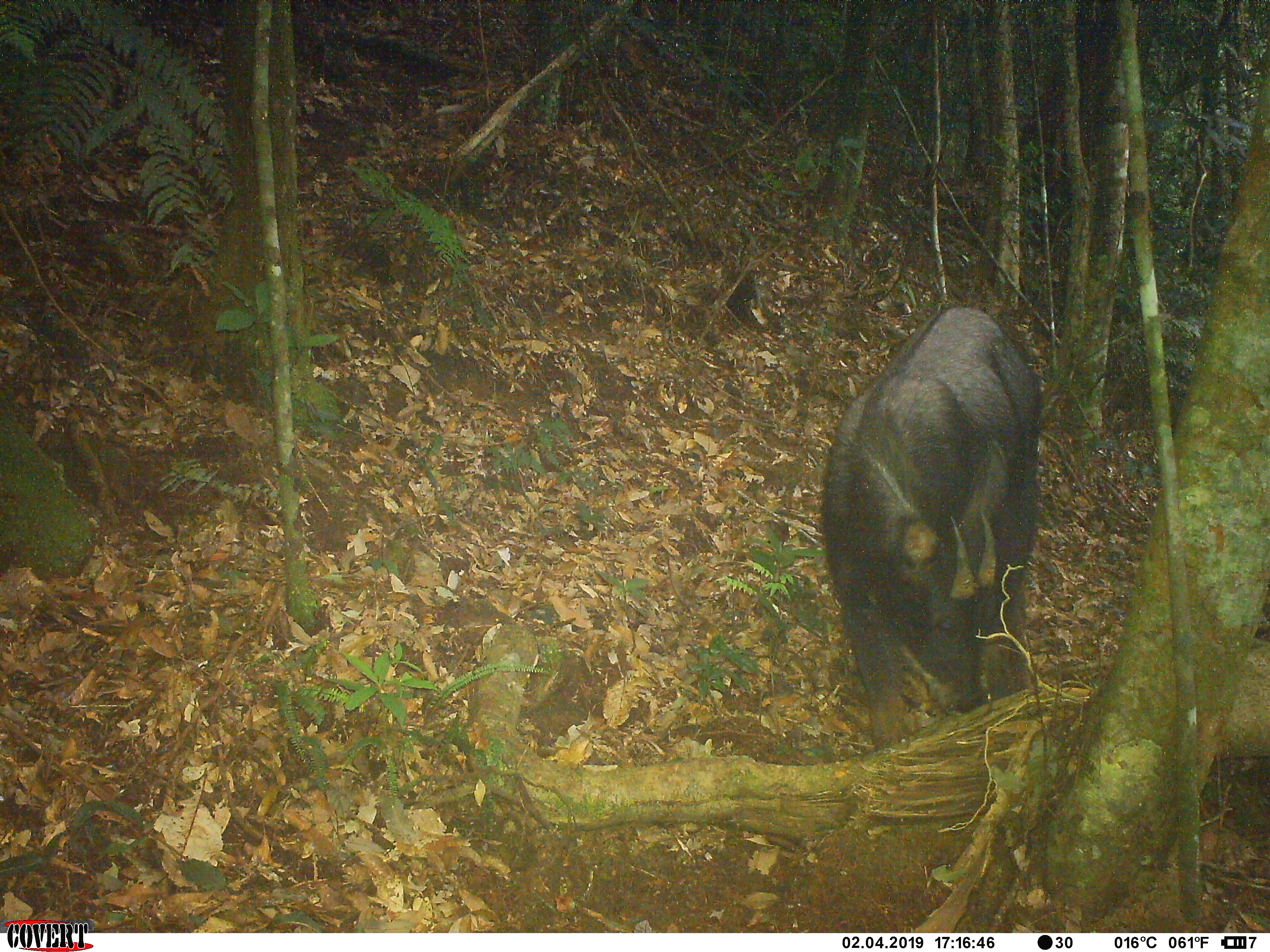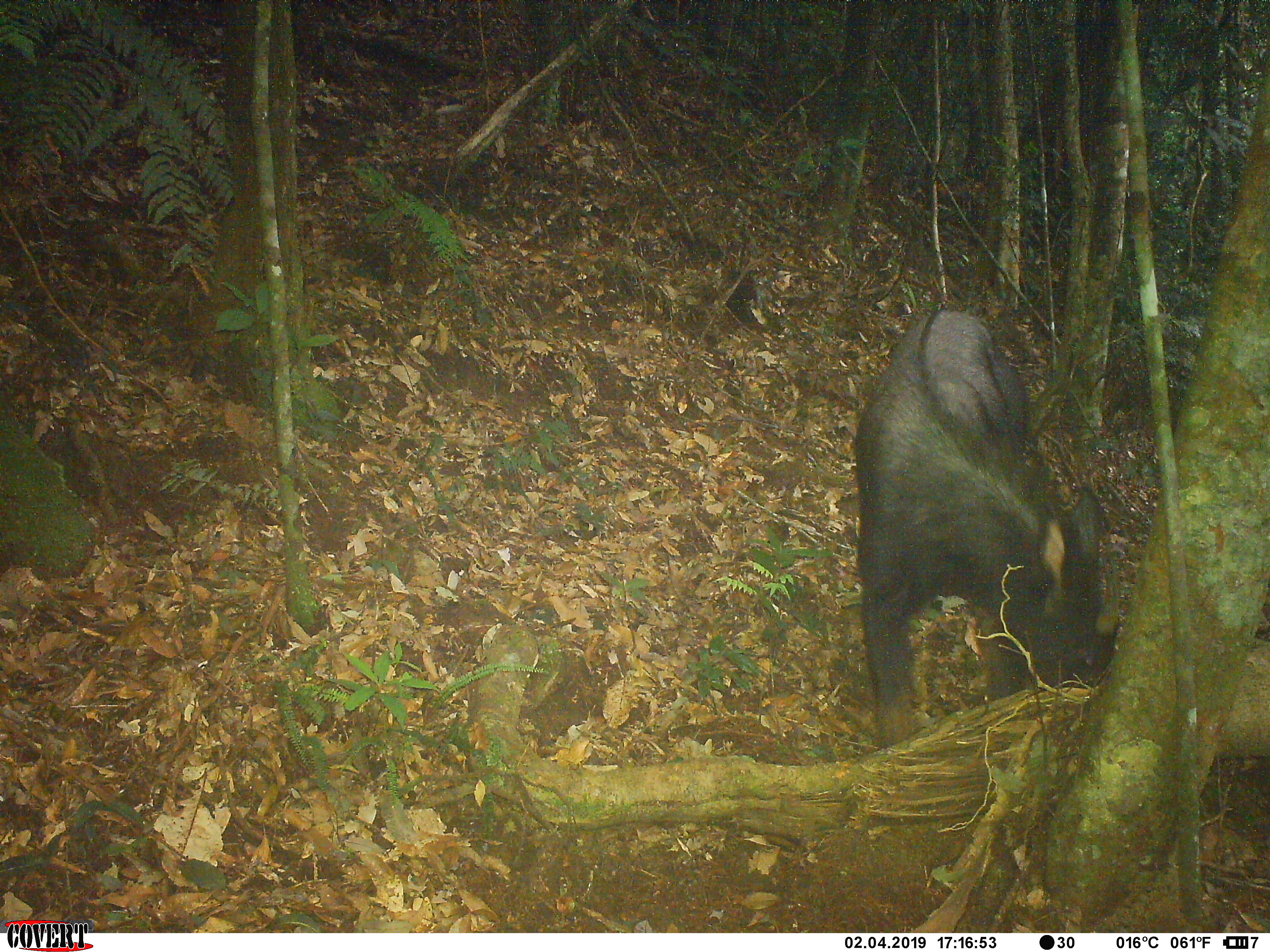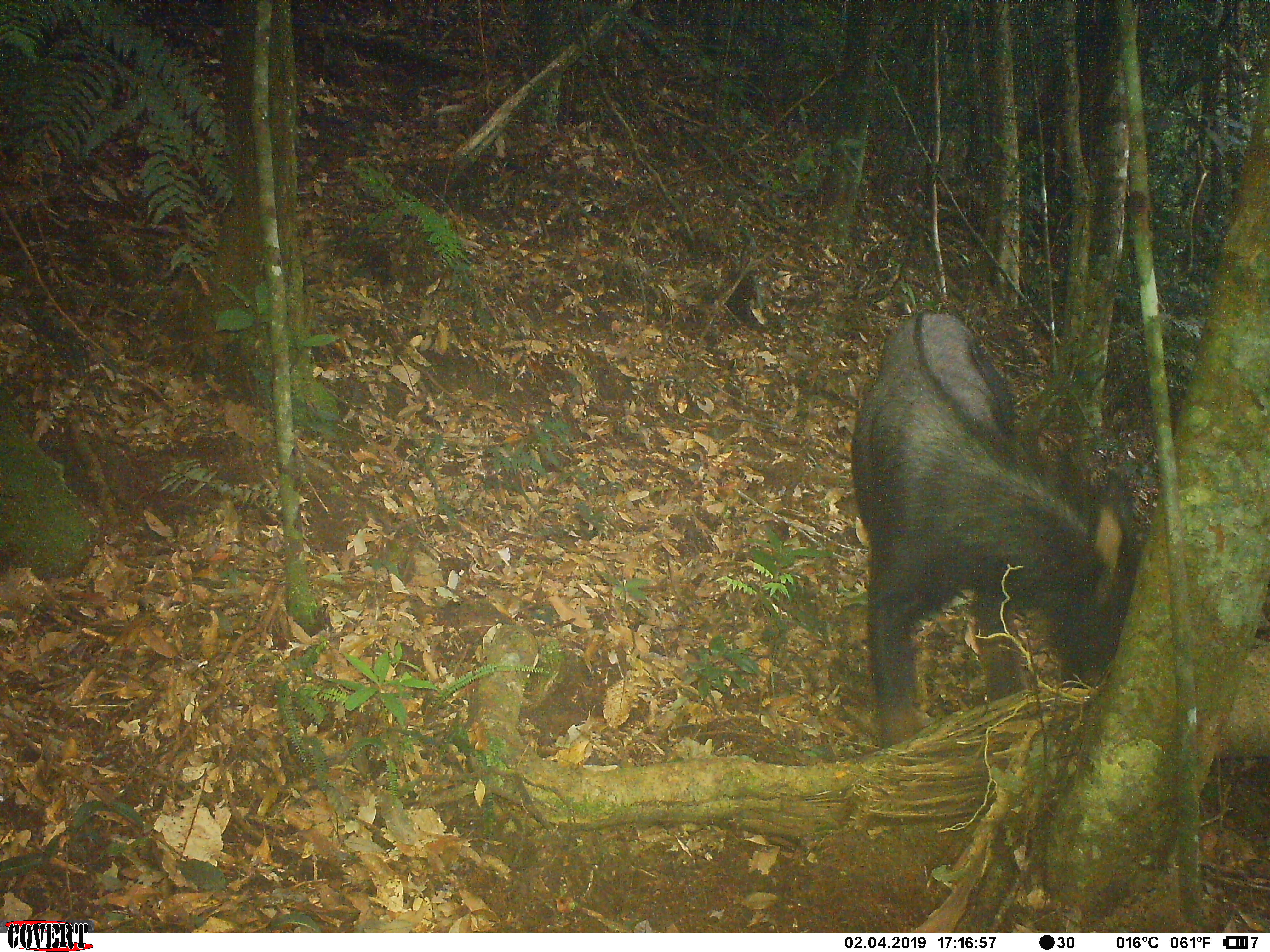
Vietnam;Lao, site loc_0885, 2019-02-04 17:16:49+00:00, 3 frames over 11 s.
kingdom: Animalia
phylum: Chordata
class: Mammalia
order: Artiodactyla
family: Bovidae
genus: Capricornis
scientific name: Capricornis sumatraensis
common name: chinese serow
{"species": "chinese serow (Capricornis sumatraensis)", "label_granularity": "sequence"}